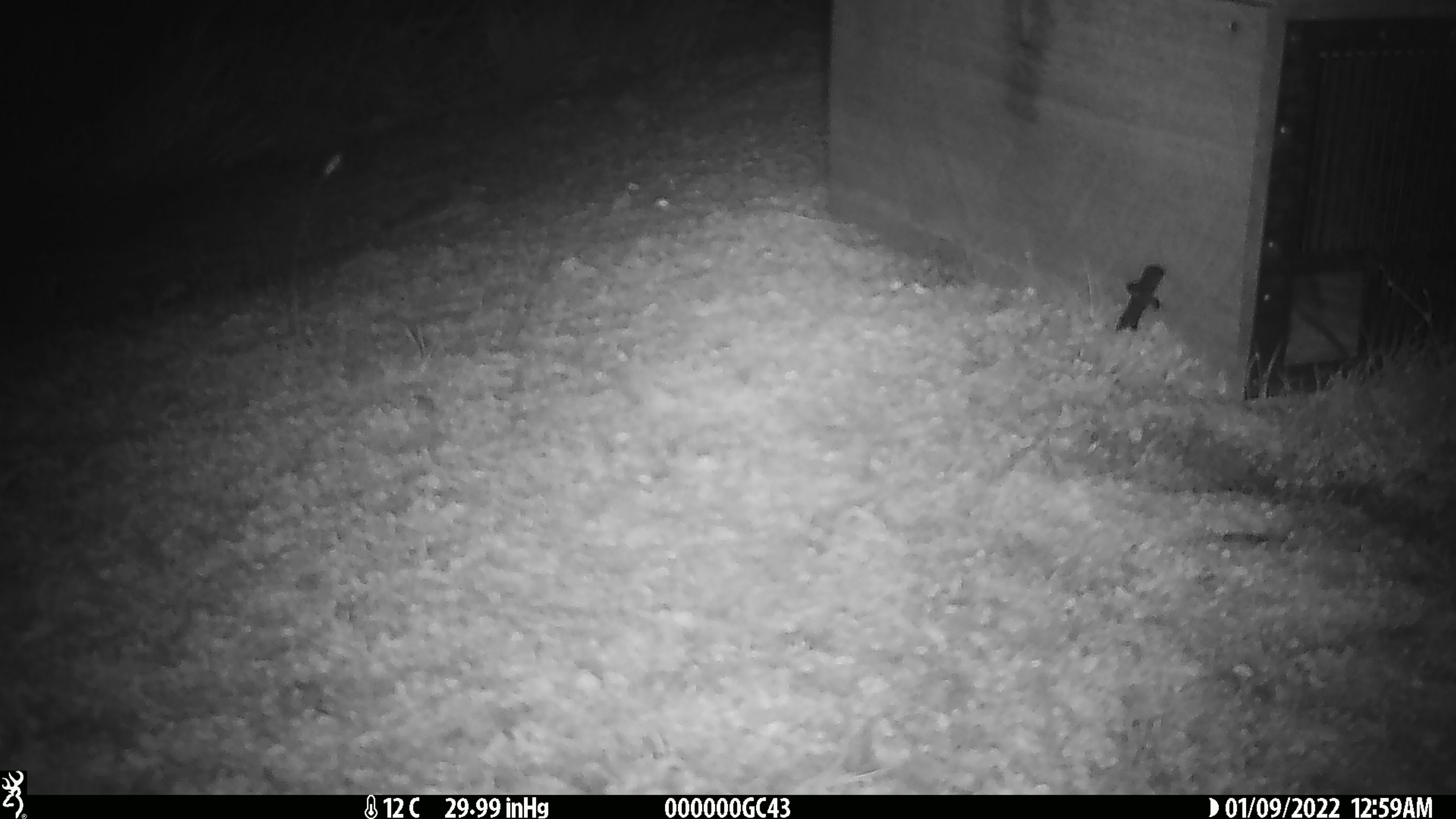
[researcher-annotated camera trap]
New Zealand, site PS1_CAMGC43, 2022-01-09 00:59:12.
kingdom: Animalia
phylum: Chordata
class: Mammalia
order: Rodentia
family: Muridae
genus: Mus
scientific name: Mus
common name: mouse